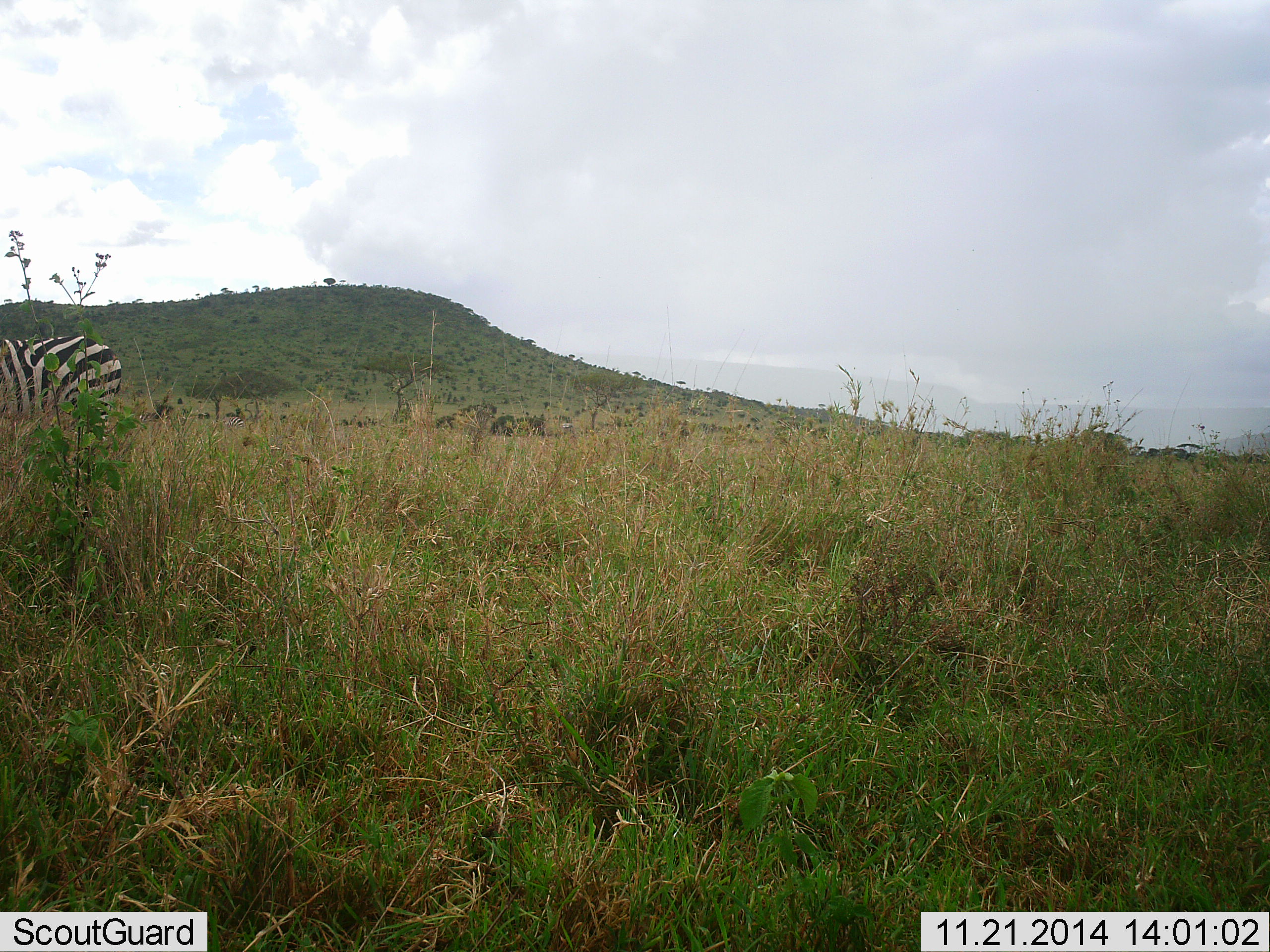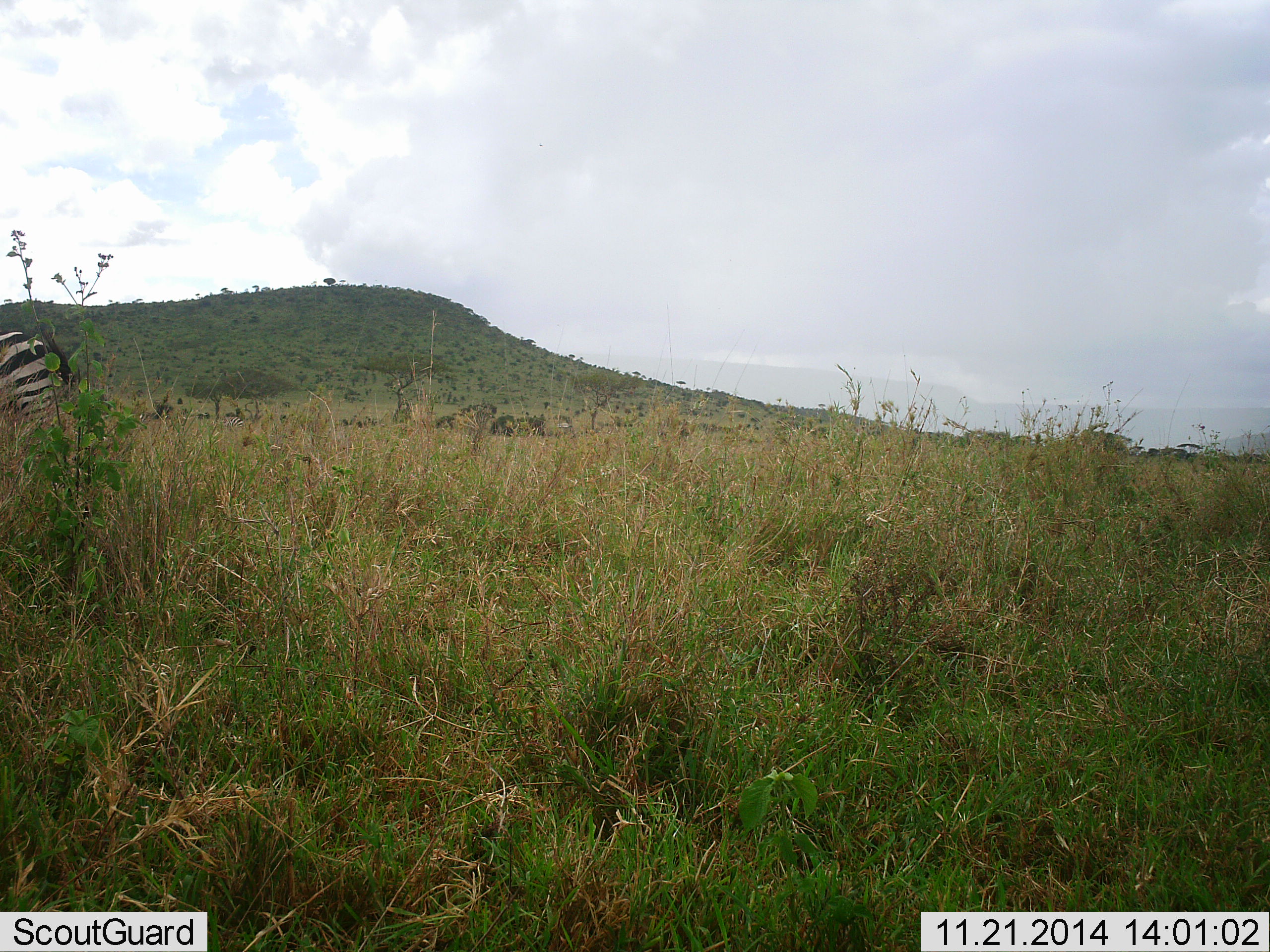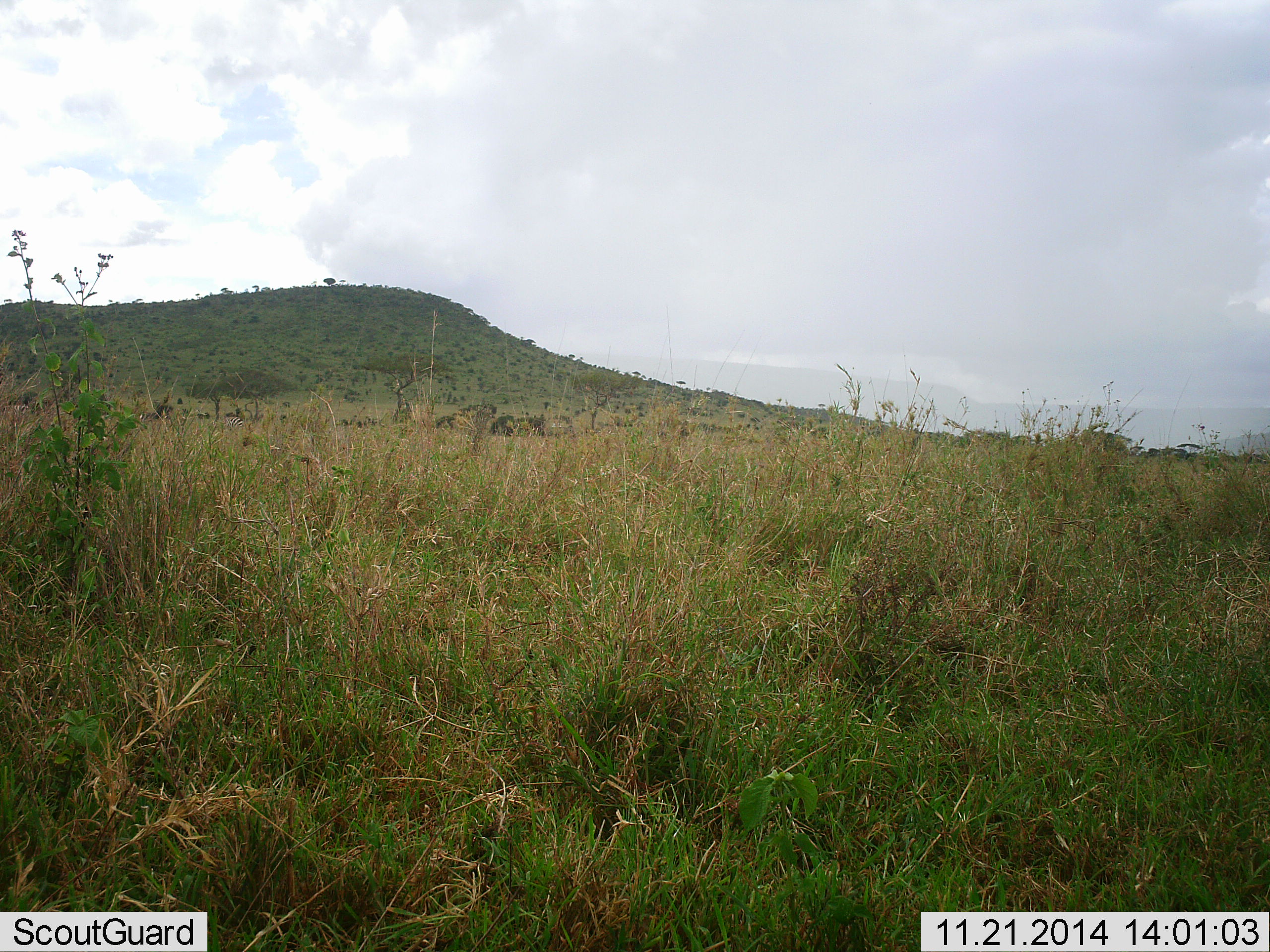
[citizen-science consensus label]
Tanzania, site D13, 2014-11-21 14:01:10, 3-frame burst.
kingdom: Animalia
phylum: Chordata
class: Mammalia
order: Perissodactyla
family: Equidae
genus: Equus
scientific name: Equus quagga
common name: plains zebra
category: zebra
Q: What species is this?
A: Zebra (plains zebra) (Equus quagga).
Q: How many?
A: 1.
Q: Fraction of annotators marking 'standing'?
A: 10%.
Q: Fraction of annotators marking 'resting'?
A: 0%.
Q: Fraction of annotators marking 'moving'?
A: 90%.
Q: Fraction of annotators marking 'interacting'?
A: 0%.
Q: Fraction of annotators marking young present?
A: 0%.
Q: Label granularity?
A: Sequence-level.